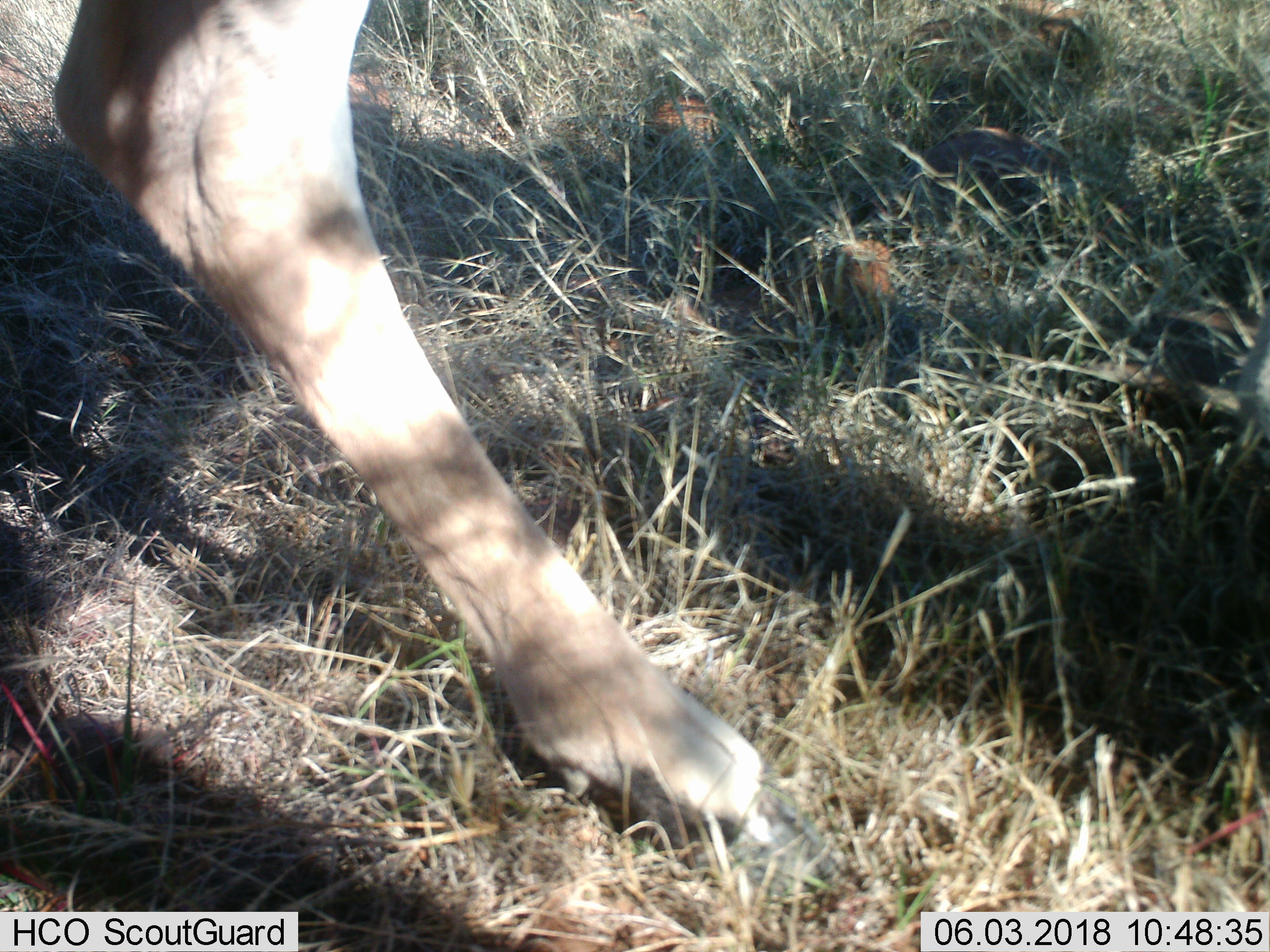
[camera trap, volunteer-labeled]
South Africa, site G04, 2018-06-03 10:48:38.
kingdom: Animalia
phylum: Chordata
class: Mammalia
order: Artiodactyla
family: Bovidae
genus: Tragelaphus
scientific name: Tragelaphus oryx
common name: eland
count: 1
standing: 33%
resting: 0%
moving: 67%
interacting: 0%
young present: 0%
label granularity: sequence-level